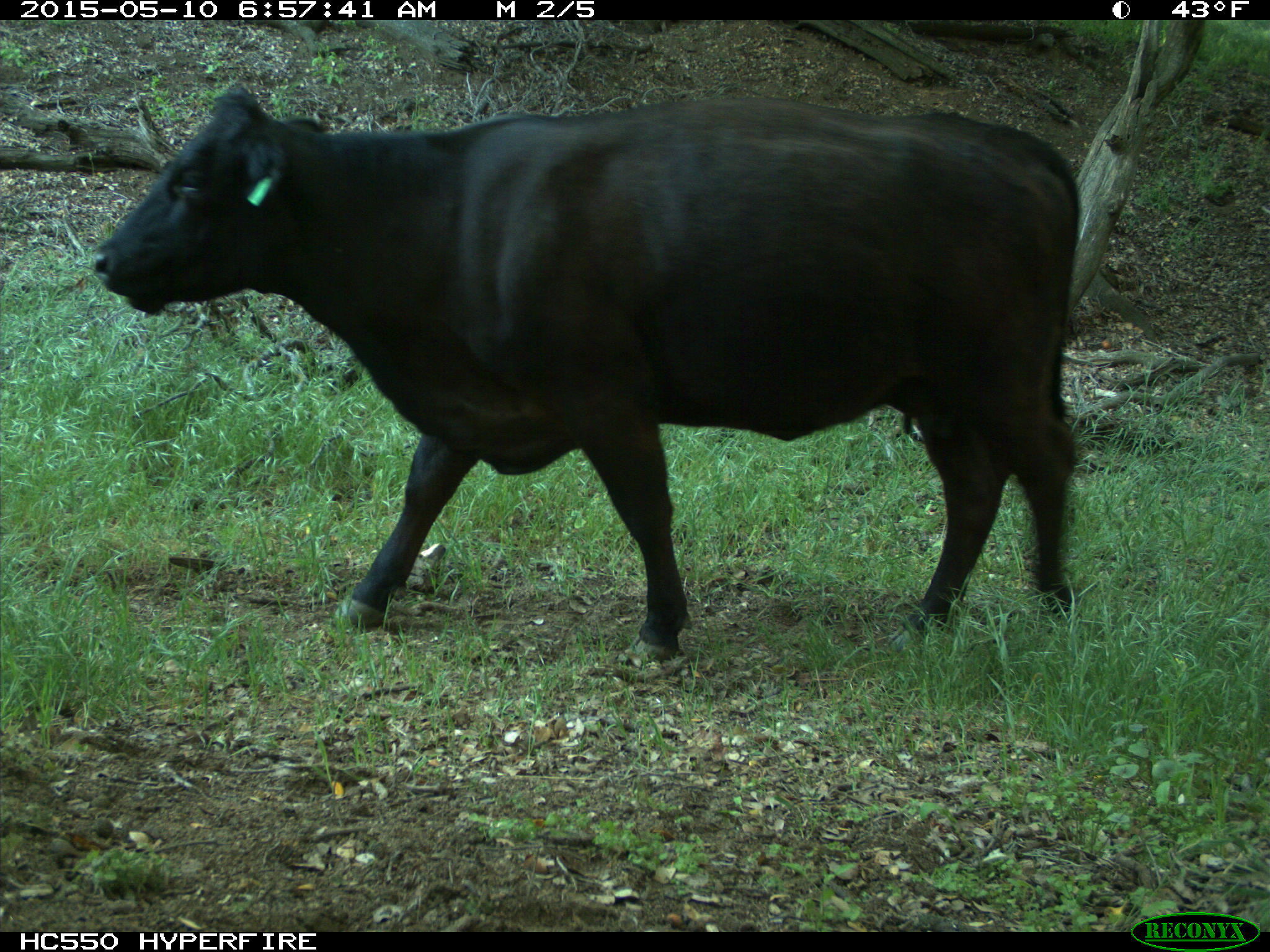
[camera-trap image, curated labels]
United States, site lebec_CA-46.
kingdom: Animalia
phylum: Chordata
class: Mammalia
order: Artiodactyla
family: Bovidae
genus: Bos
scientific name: Bos taurus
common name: domestic cow